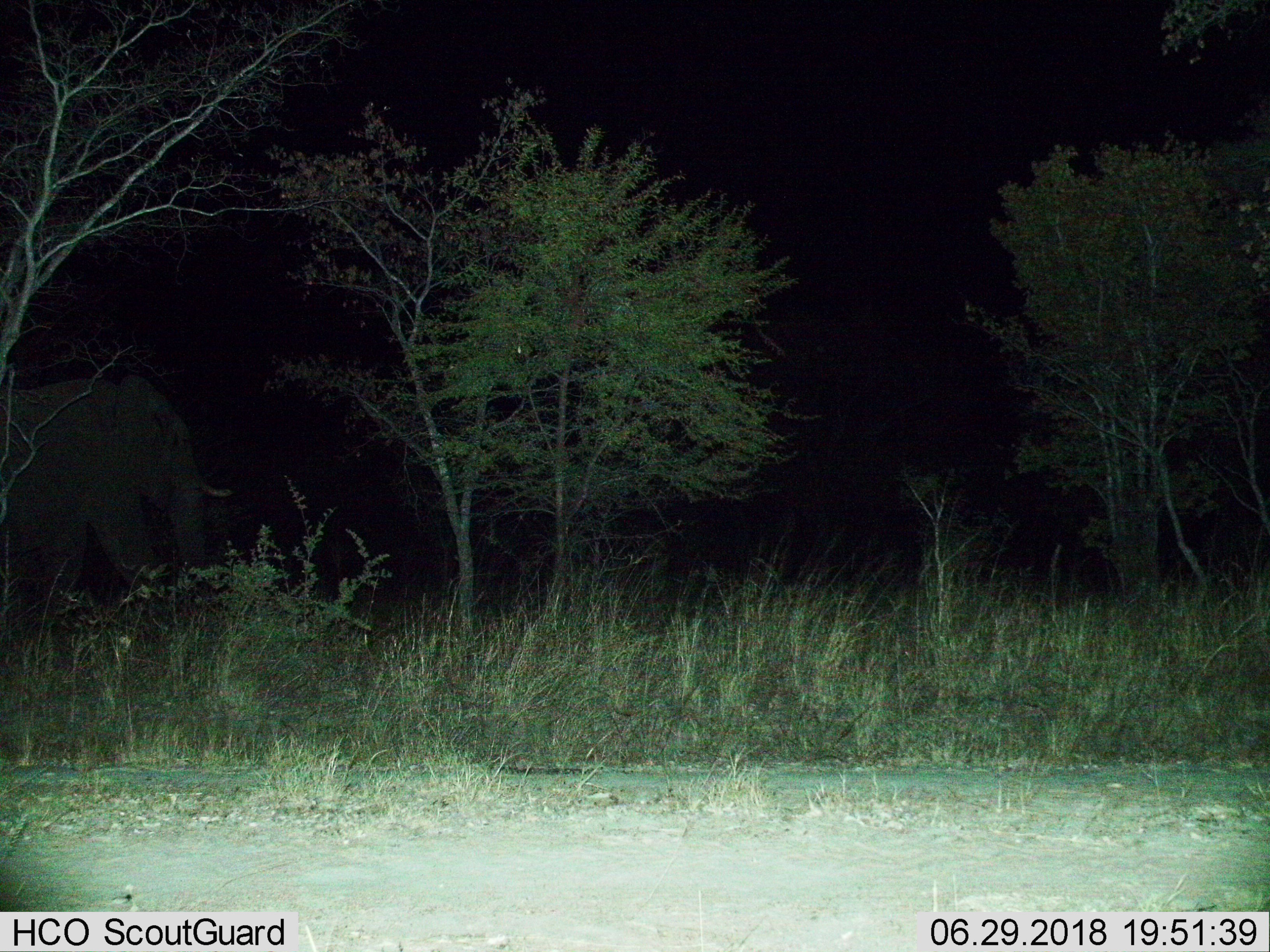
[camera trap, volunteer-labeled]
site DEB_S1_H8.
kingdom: Animalia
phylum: Chordata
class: Mammalia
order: Proboscidea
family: Elephantidae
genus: Loxodonta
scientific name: Loxodonta africana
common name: african bush elephant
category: elephant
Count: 1.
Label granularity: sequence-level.